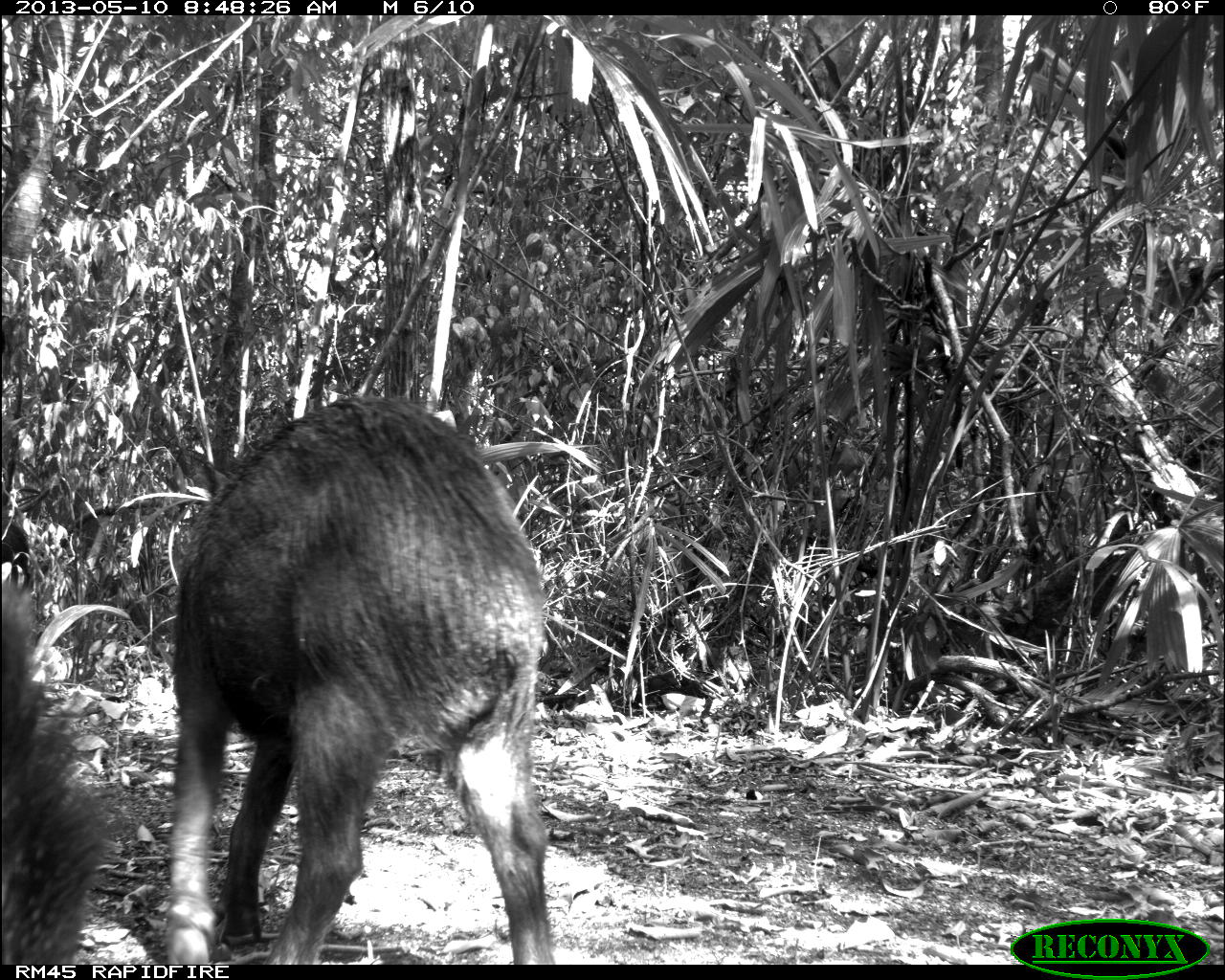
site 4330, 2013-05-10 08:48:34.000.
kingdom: Animalia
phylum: Chordata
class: Mammalia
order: Artiodactyla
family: Tayassuidae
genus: Tayassu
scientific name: Tayassu pecari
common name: white-lipped peccary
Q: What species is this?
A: Tayassu pecari (white-lipped peccary).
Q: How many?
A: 4.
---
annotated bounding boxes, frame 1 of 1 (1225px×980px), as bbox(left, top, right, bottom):
tayassu pecari: bbox(161, 395, 558, 963); bbox(0, 575, 132, 960)